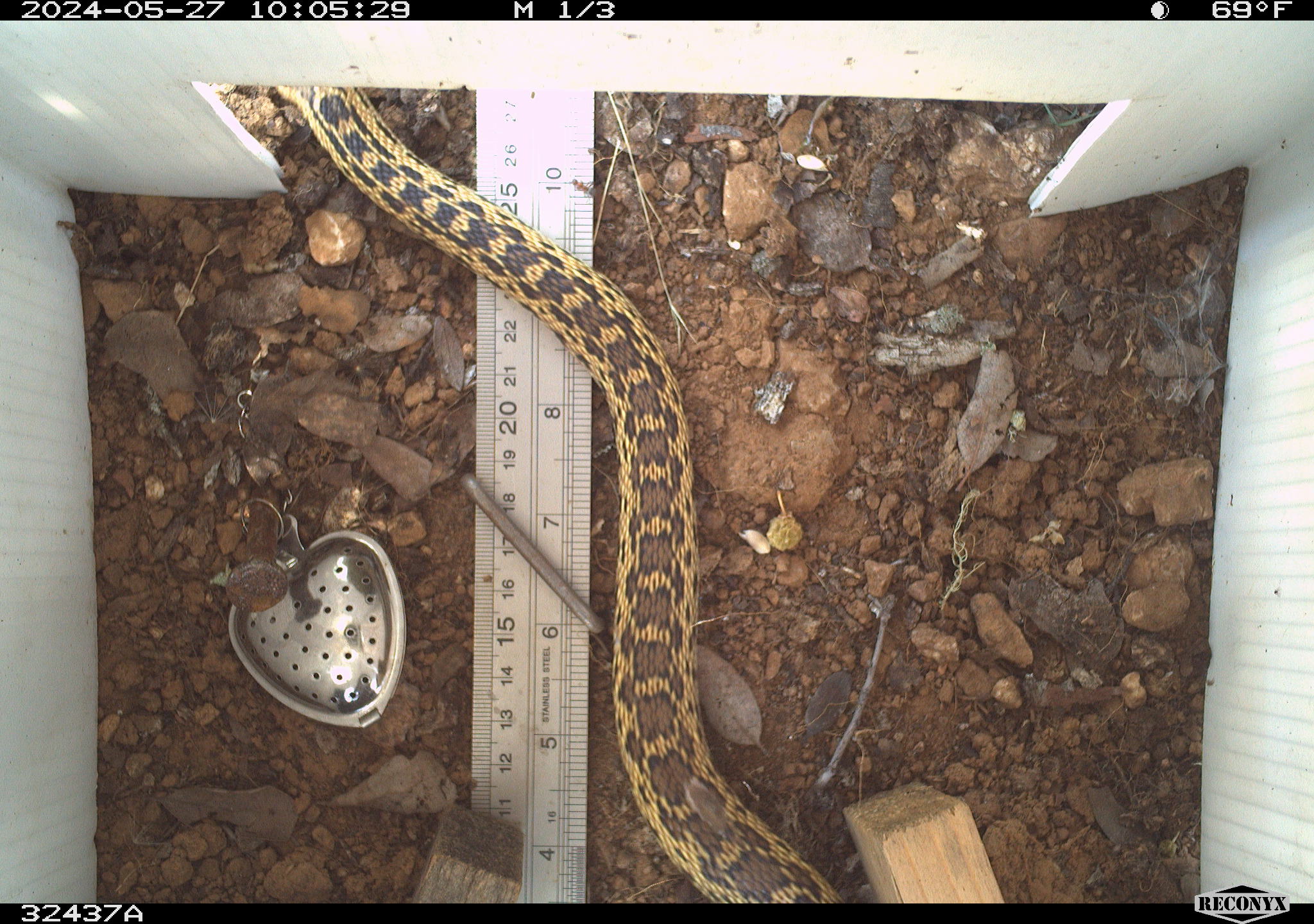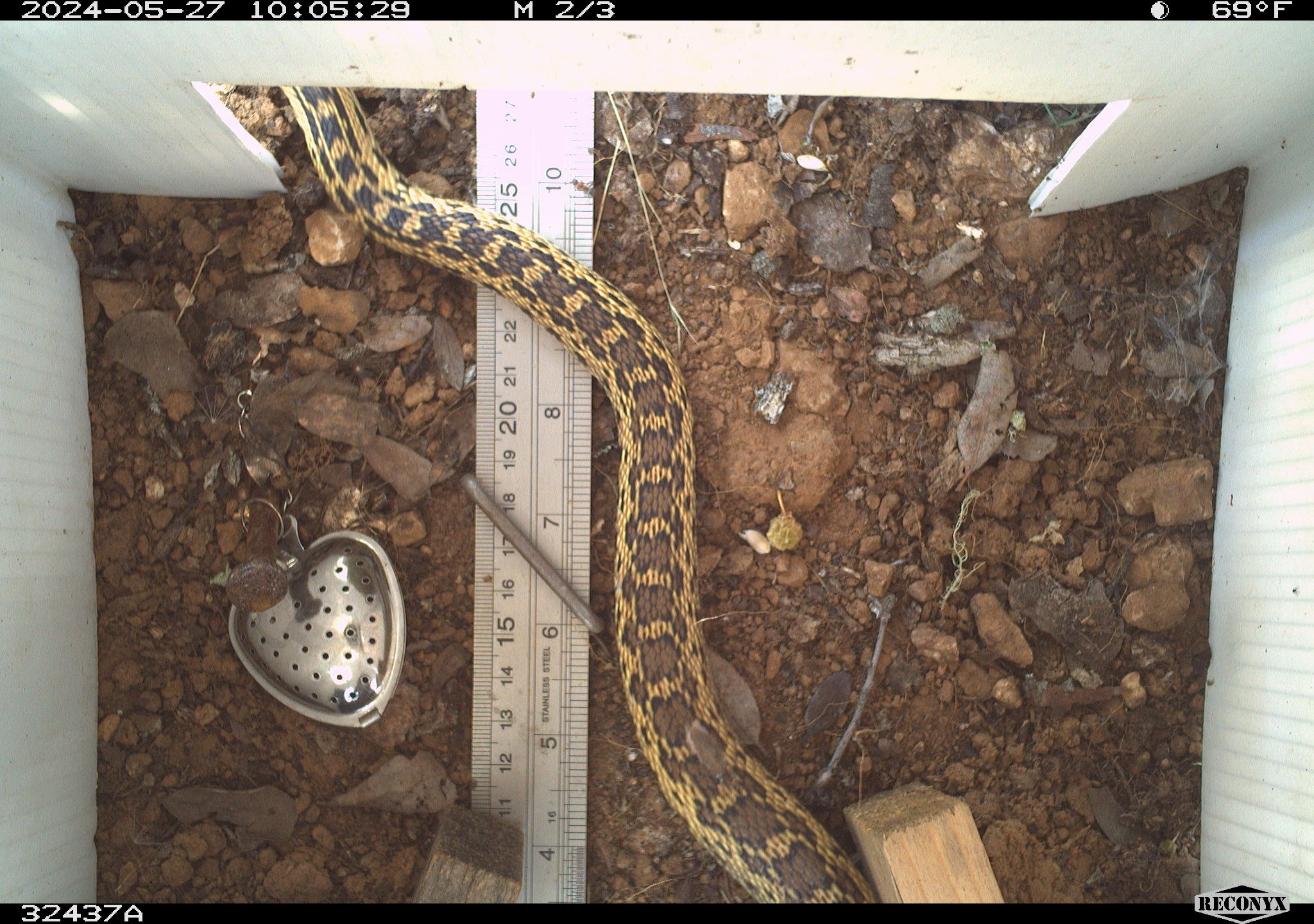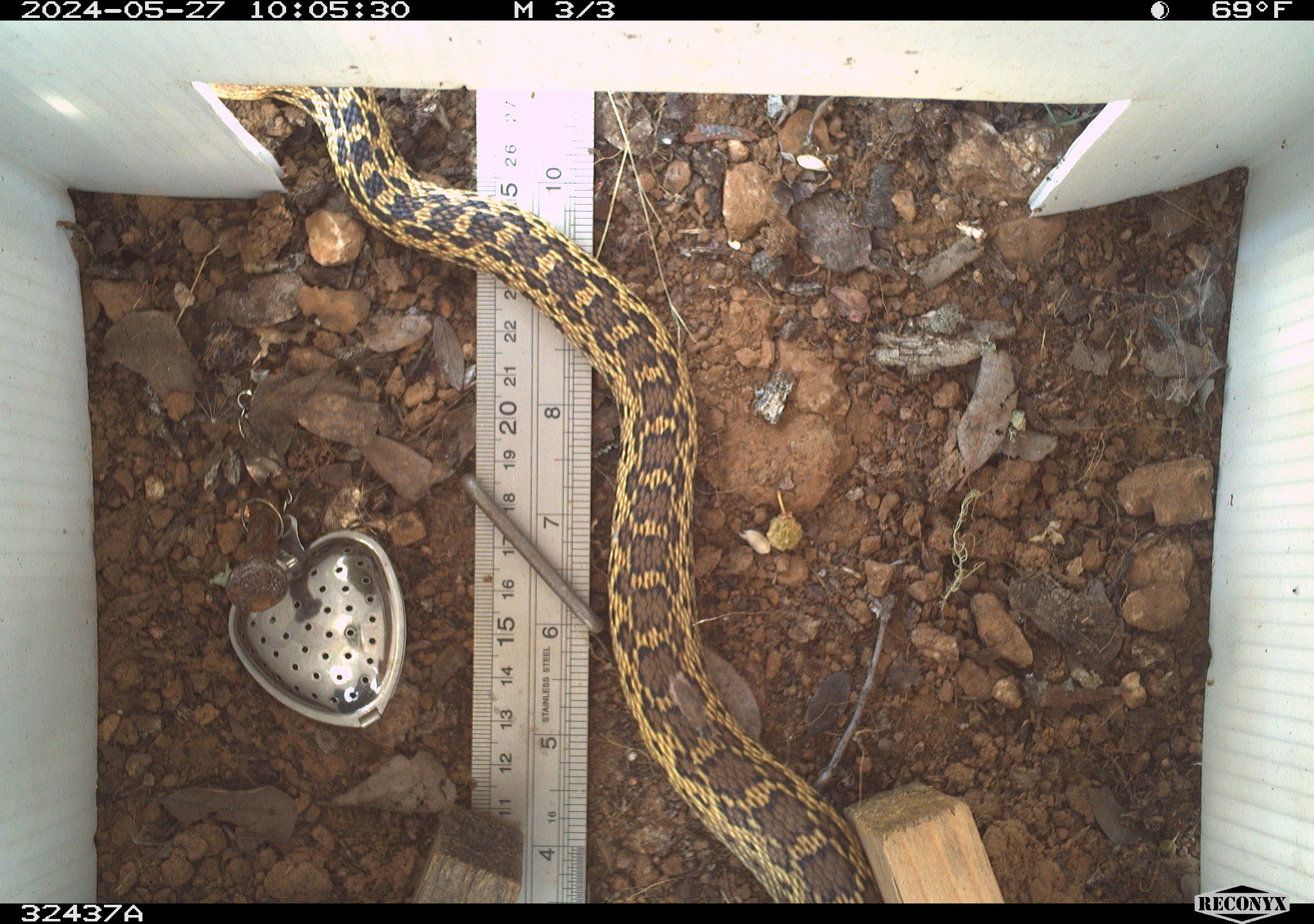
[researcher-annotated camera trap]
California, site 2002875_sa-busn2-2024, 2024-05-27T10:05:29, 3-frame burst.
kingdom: Animalia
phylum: Chordata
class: Reptilia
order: Squamata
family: Colubridae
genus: Pituophis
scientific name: Pituophis catenifer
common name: gophersnake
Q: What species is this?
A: Gophersnake (Pituophis catenifer).